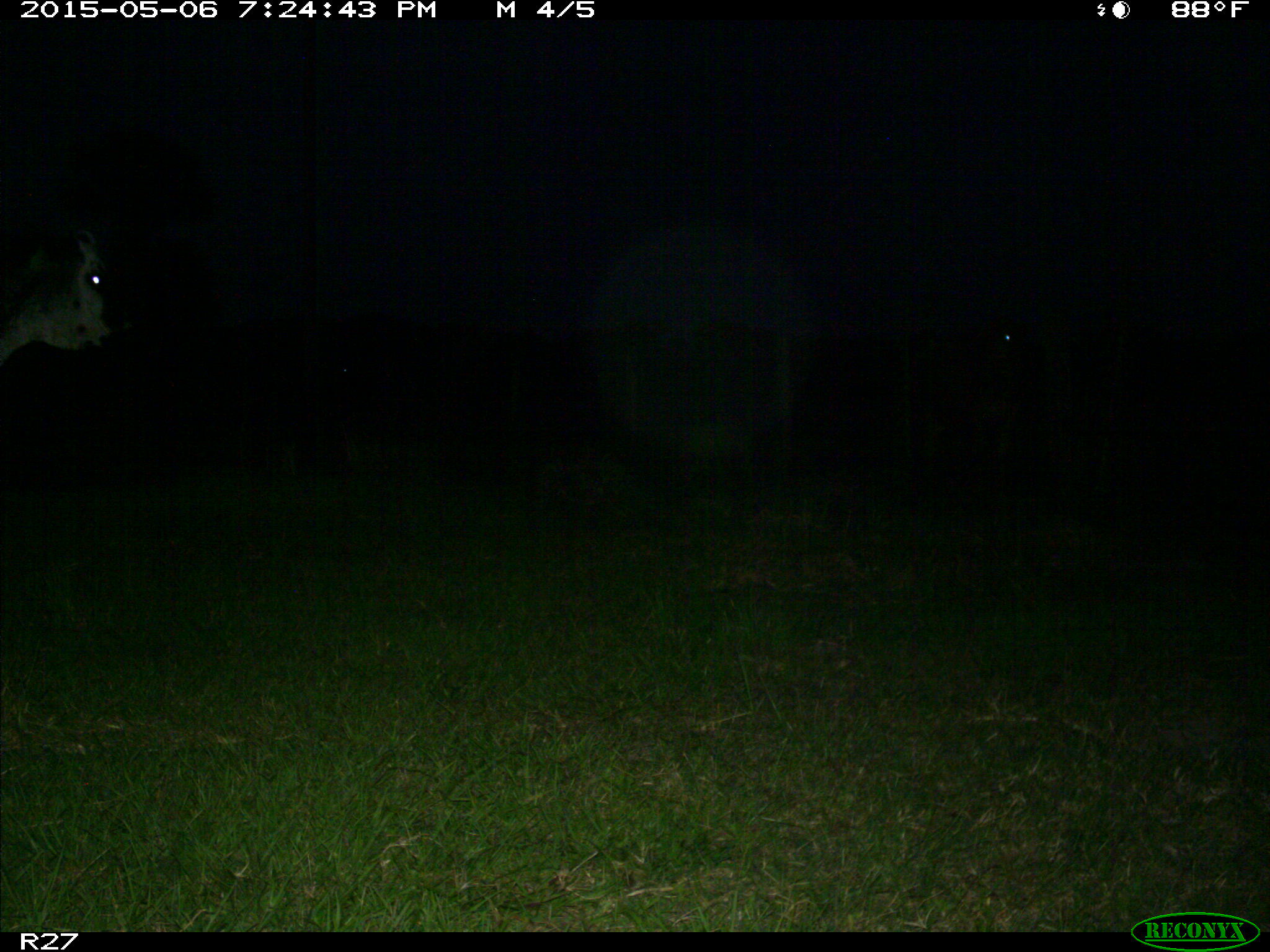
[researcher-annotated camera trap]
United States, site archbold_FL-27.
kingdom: Animalia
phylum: Chordata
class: Mammalia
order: Artiodactyla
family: Bovidae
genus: Bos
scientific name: Bos taurus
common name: domestic cow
Bos taurus (domestic cow).